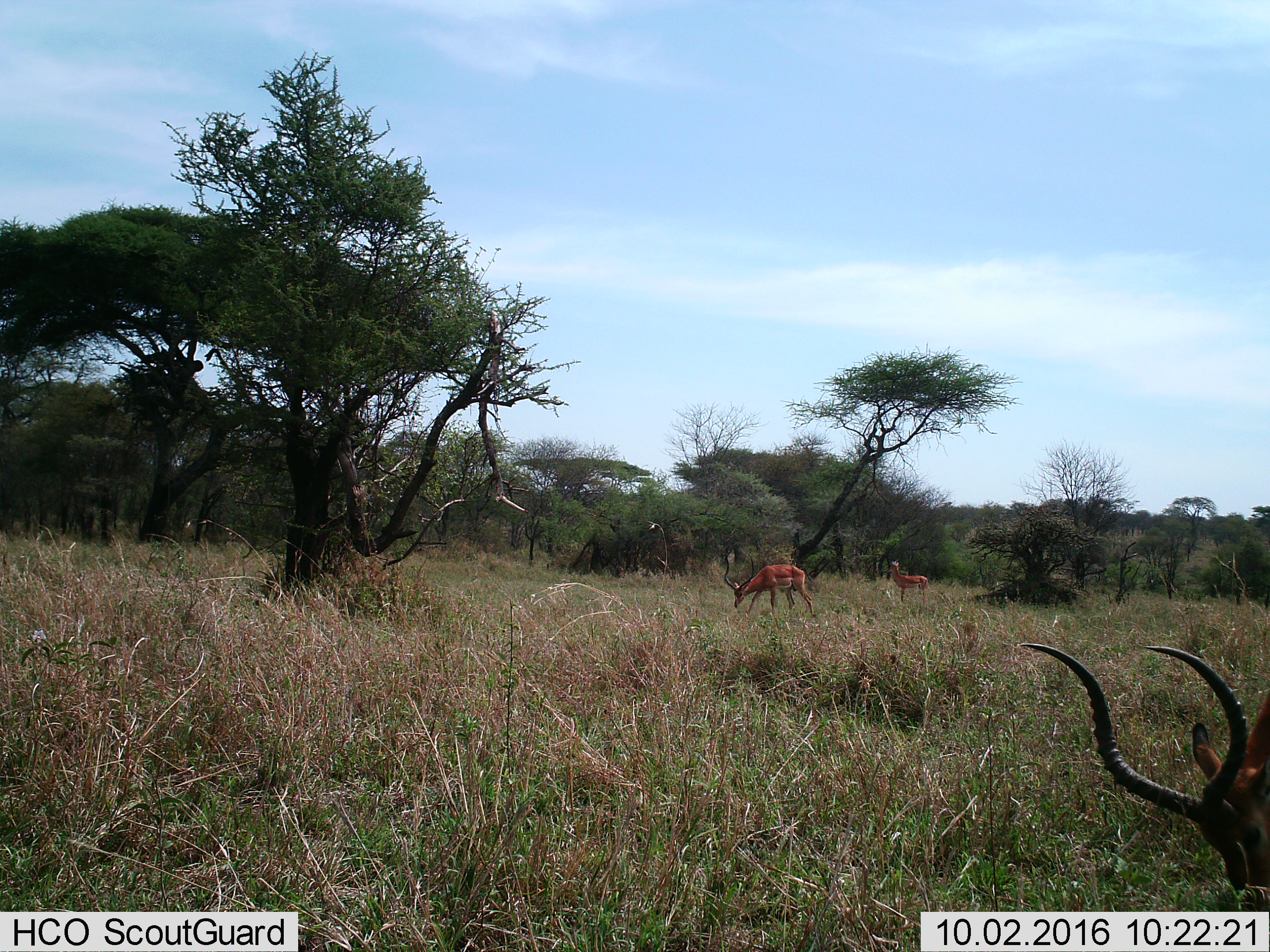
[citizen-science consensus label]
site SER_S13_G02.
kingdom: Animalia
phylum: Chordata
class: Mammalia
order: Artiodactyla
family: Bovidae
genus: Aepyceros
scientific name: Aepyceros melampus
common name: impala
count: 3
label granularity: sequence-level